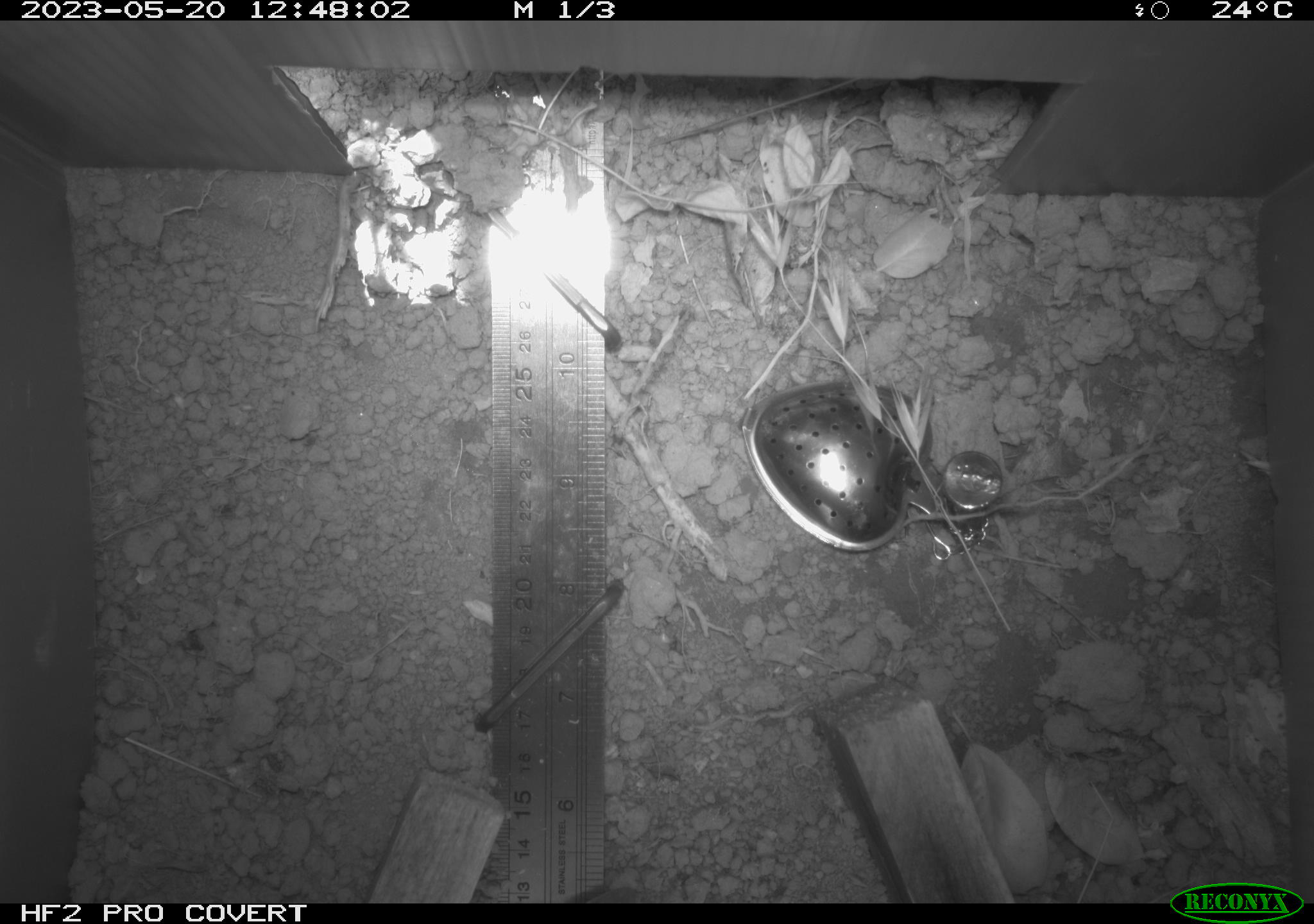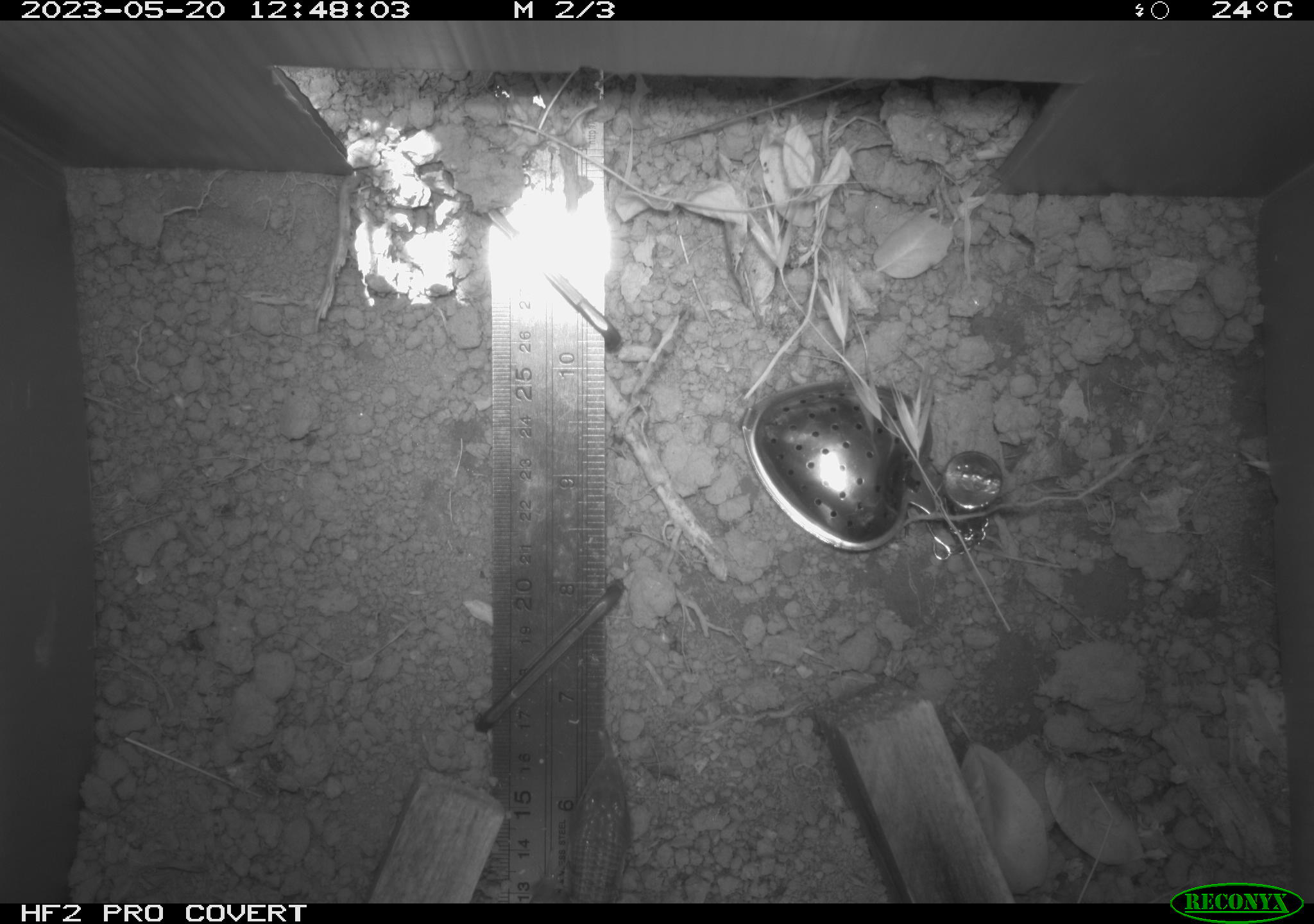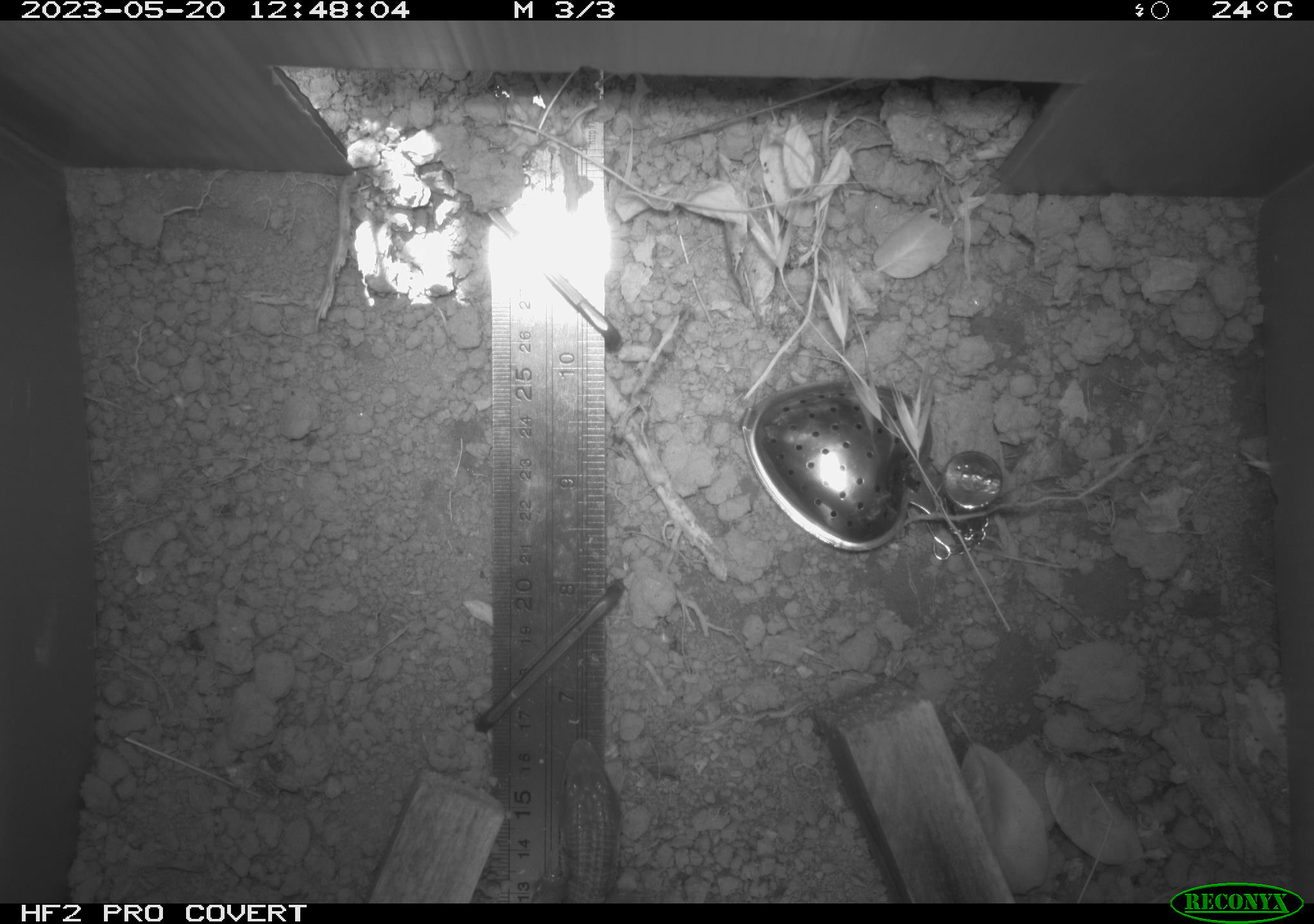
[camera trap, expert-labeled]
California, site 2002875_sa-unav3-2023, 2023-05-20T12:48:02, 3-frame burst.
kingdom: Animalia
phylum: Chordata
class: Reptilia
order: Squamata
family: Anguidae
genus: Elgaria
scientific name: Elgaria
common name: alligator lizards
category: elgaria species